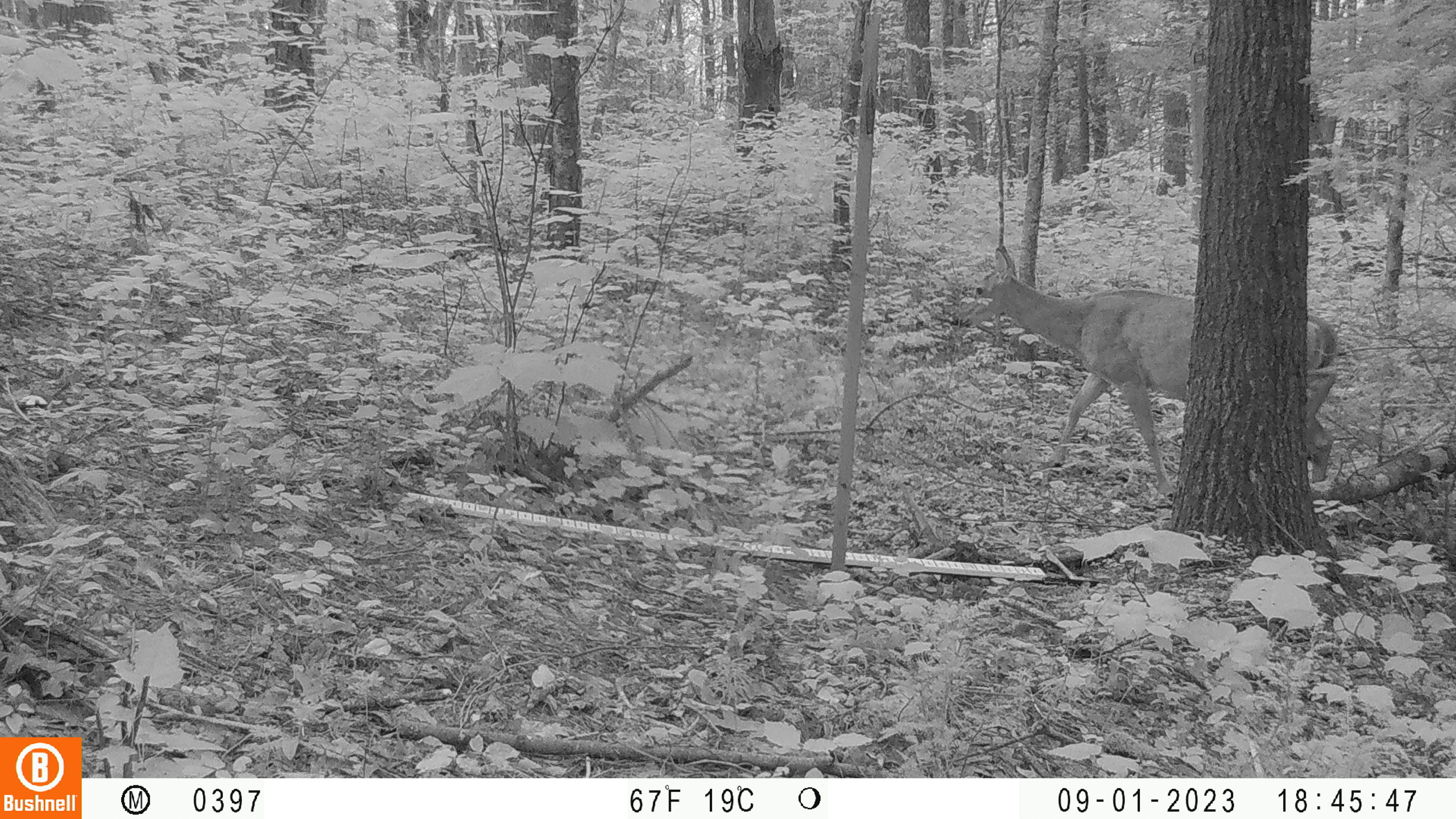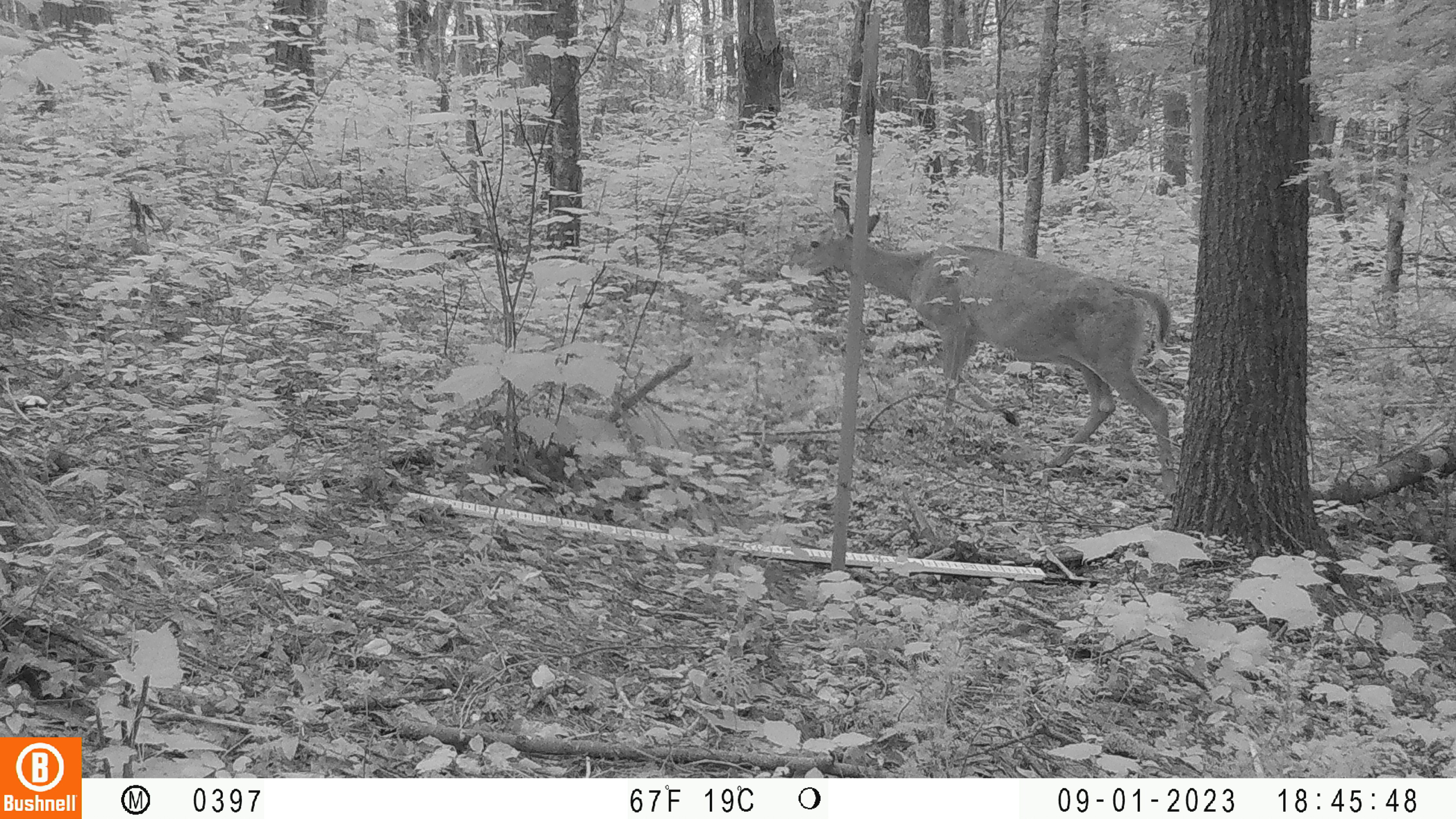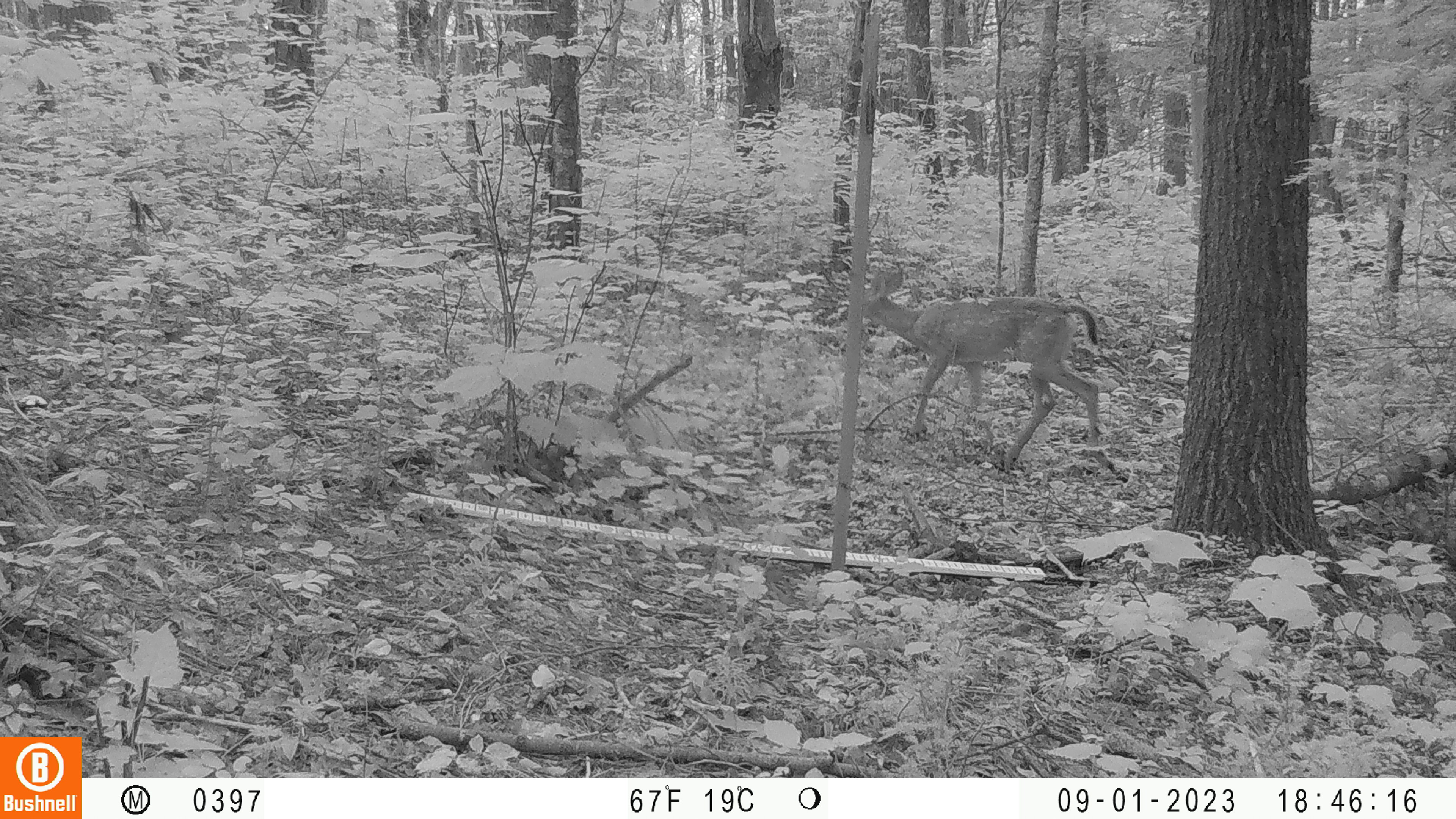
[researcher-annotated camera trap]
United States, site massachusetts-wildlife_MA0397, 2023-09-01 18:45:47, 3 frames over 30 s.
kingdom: Animalia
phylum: Chordata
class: Mammalia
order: Artiodactyla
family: Cervidae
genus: Odocoileus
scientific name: Odocoileus virginianus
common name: white-tailed deer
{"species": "white-tailed deer (Odocoileus virginianus)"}